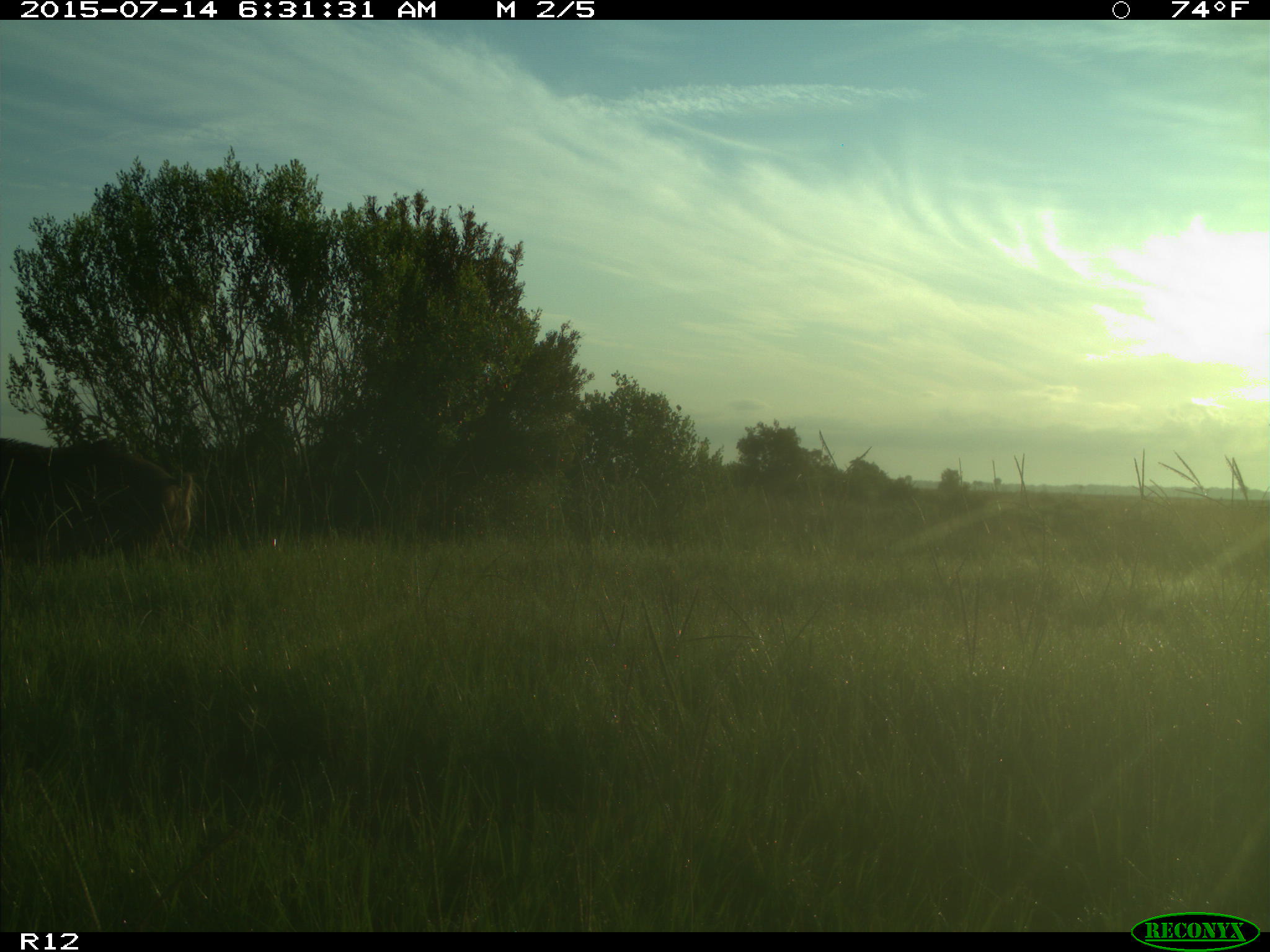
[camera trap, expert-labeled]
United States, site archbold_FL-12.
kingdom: Animalia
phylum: Chordata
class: Mammalia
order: Artiodactyla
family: Suidae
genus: Sus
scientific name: Sus scrofa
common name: wild boar